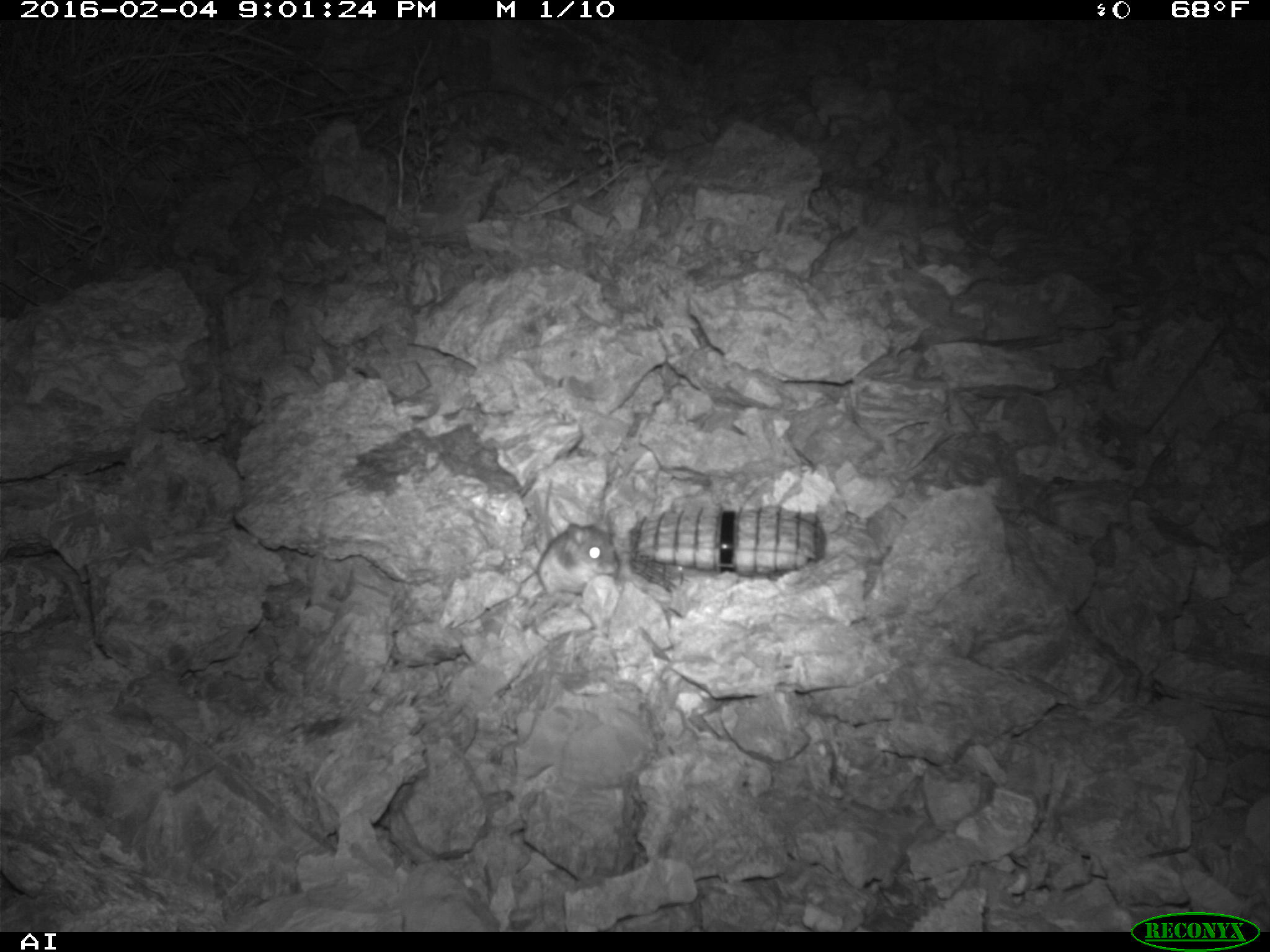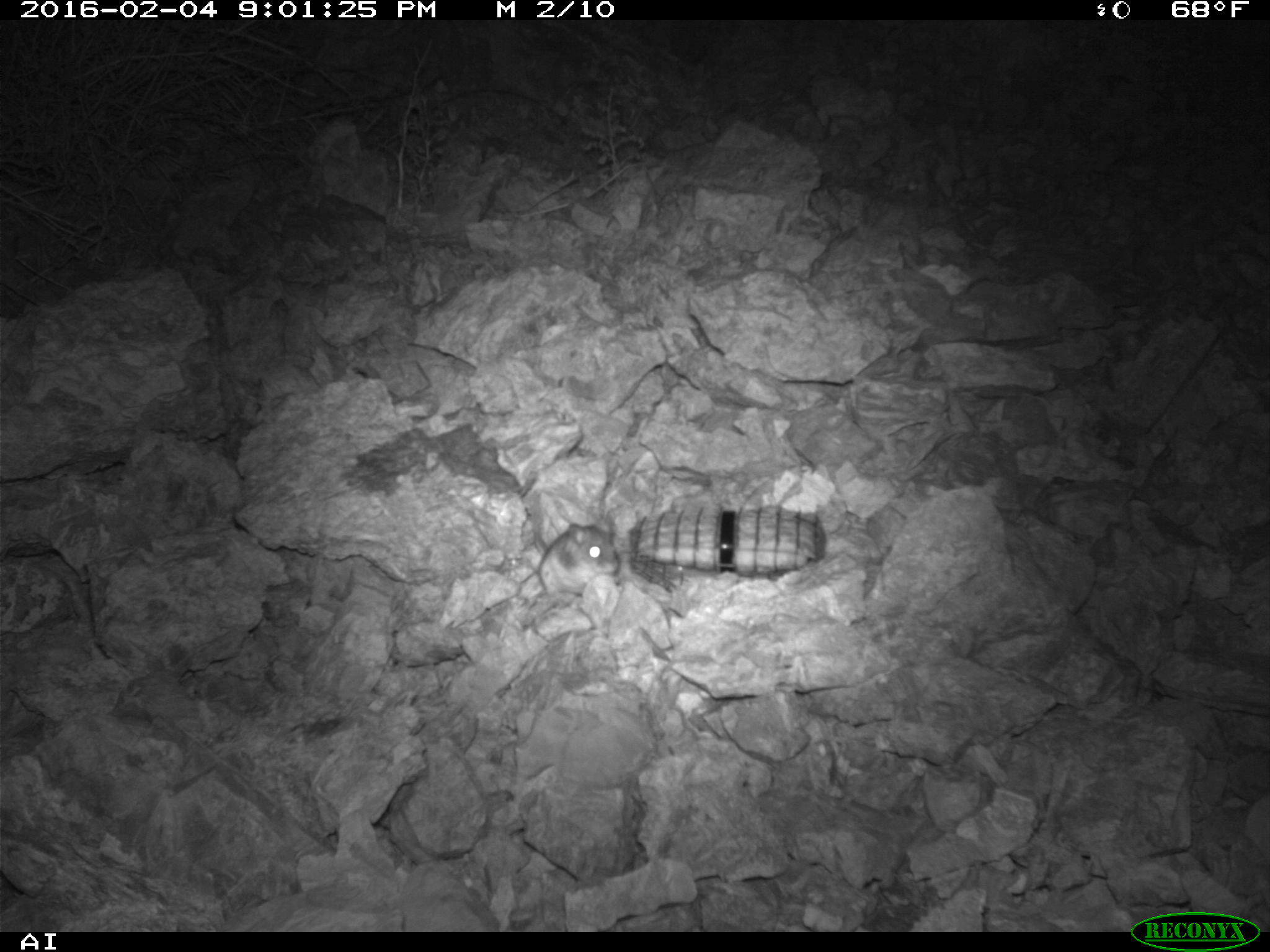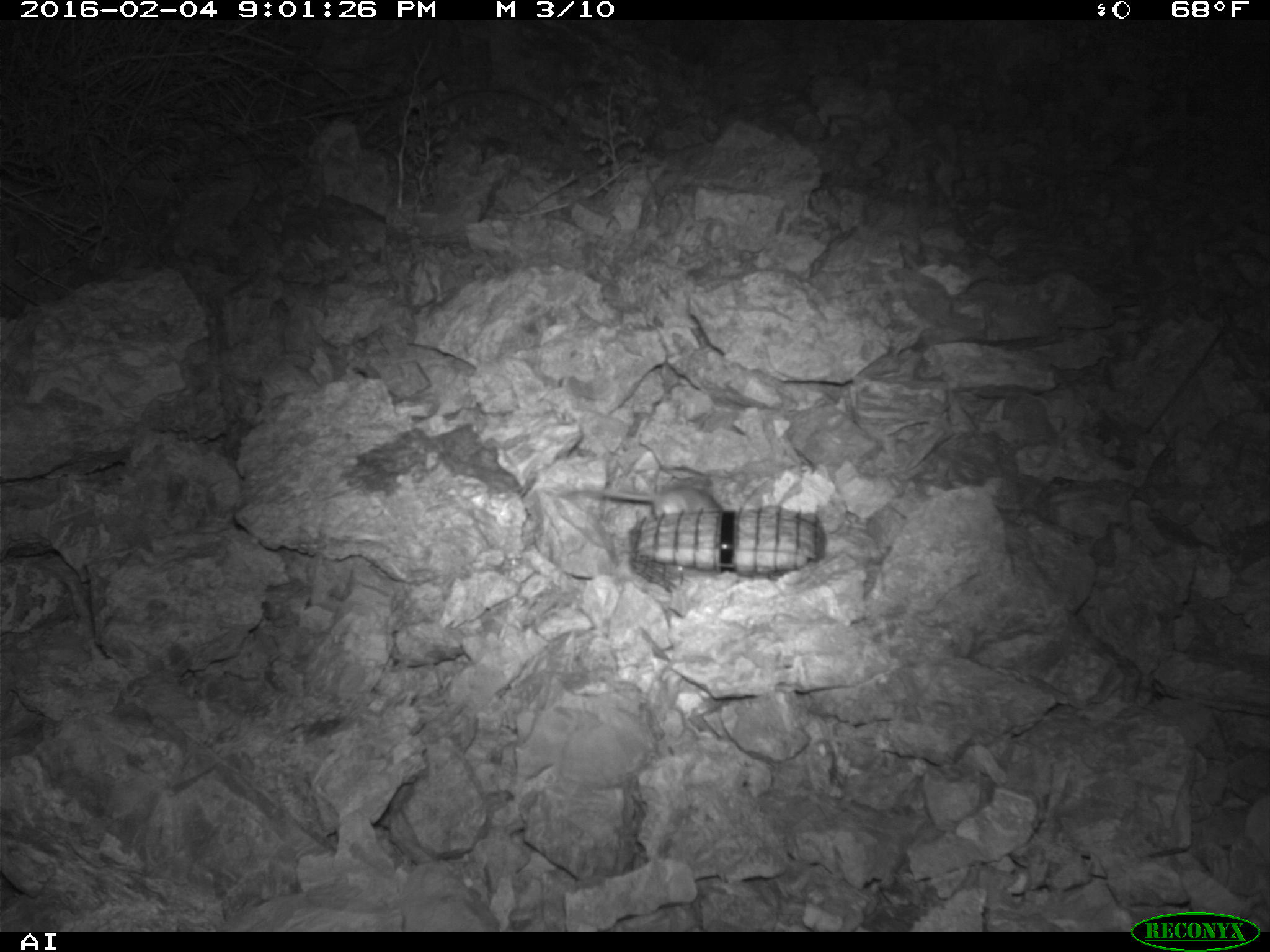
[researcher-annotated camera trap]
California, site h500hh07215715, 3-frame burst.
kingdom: Animalia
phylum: Chordata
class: Mammalia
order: Rodentia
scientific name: Rodentia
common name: rodent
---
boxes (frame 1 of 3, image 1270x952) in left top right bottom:
rodent: 536 518 618 595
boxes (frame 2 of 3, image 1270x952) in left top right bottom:
rodent: 538 522 618 594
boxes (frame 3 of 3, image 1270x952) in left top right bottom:
rodent: 568 477 722 516